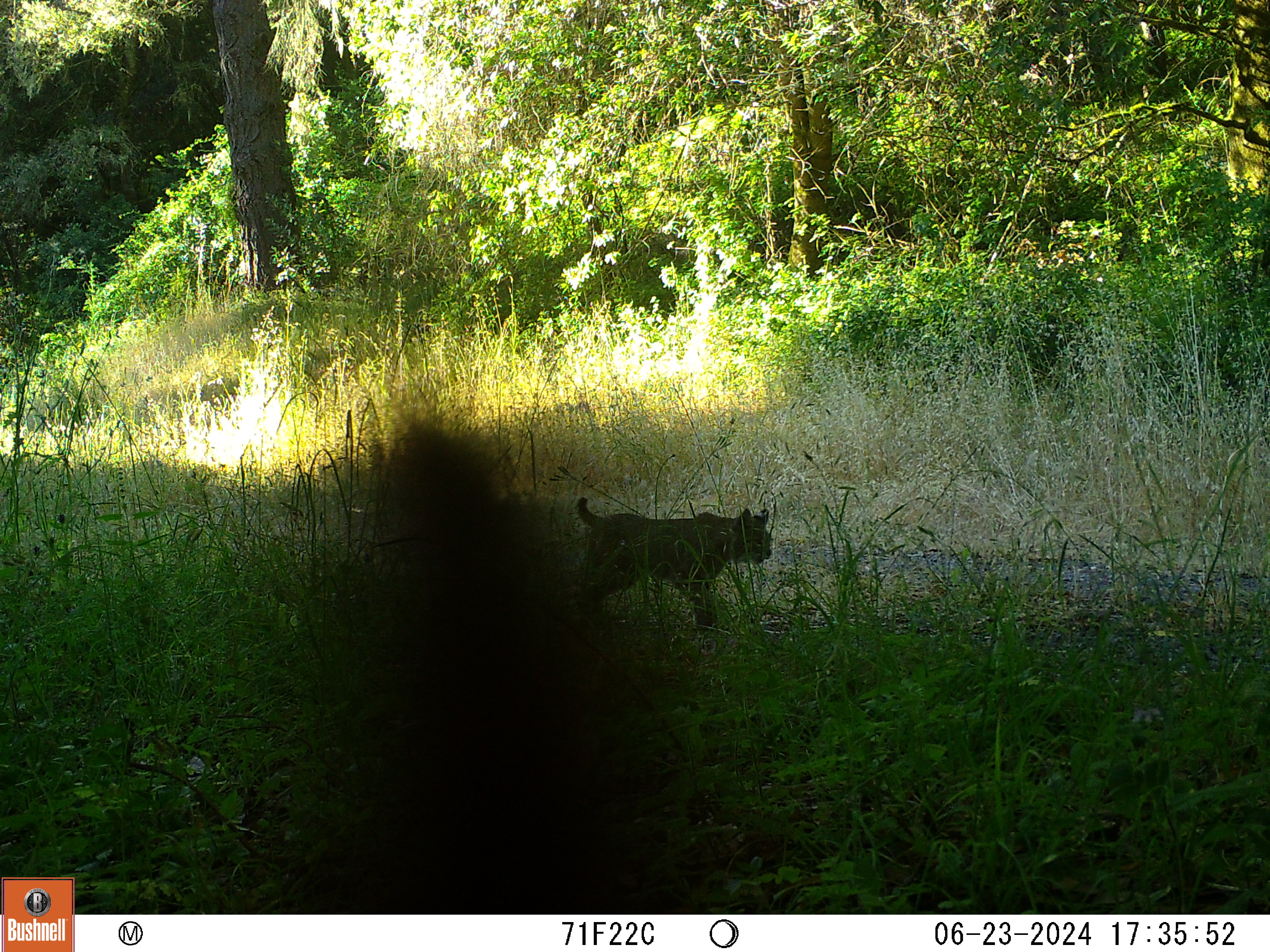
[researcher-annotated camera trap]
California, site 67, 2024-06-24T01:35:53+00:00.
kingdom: Animalia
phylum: Chordata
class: Mammalia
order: Carnivora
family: Felidae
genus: Lynx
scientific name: Lynx rufus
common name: bobcat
Bobcat (Lynx rufus).